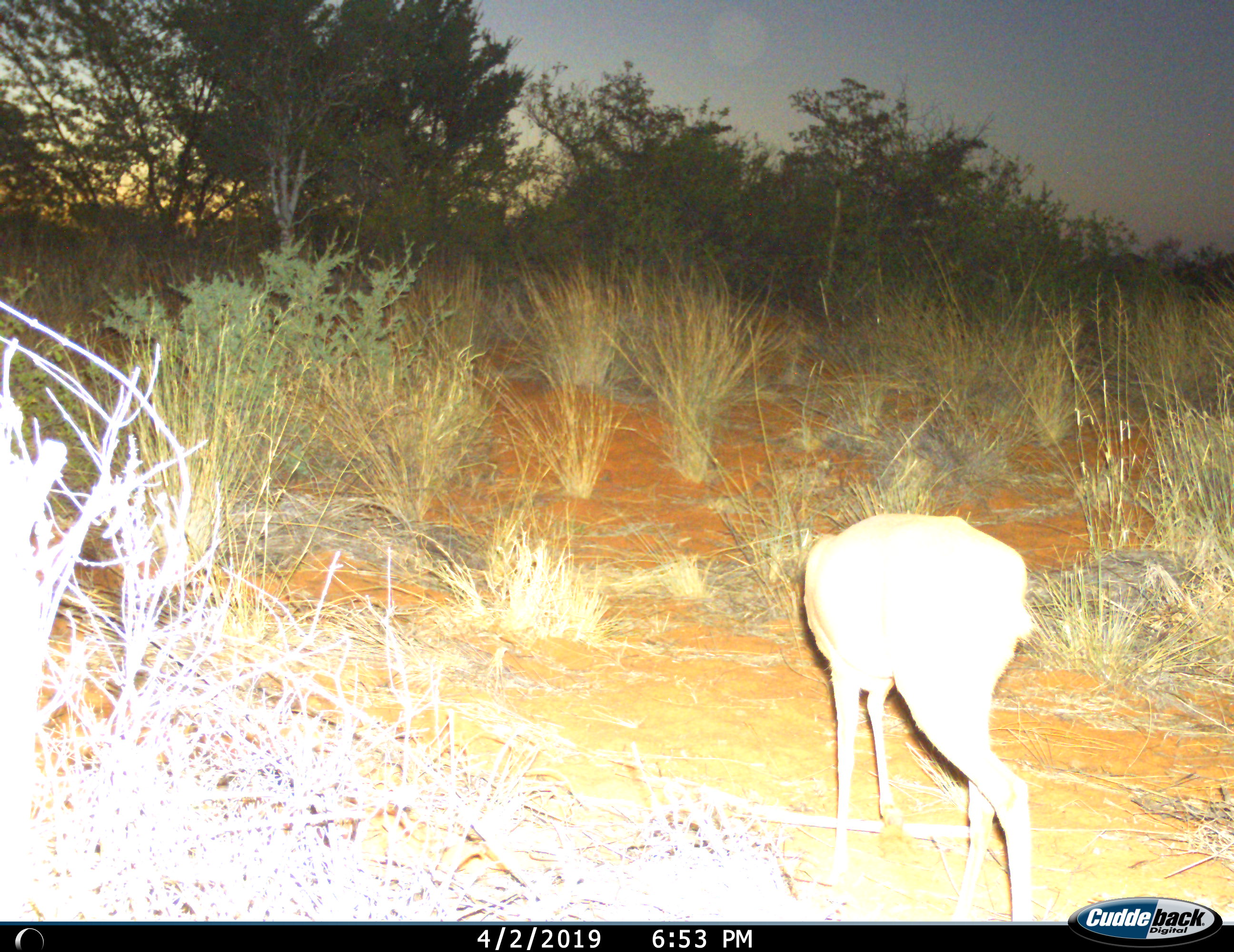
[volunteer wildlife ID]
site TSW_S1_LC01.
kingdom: Animalia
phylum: Chordata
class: Mammalia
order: Artiodactyla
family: Bovidae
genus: Raphicerus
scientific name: Raphicerus campestris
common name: steenbok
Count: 1.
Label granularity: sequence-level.